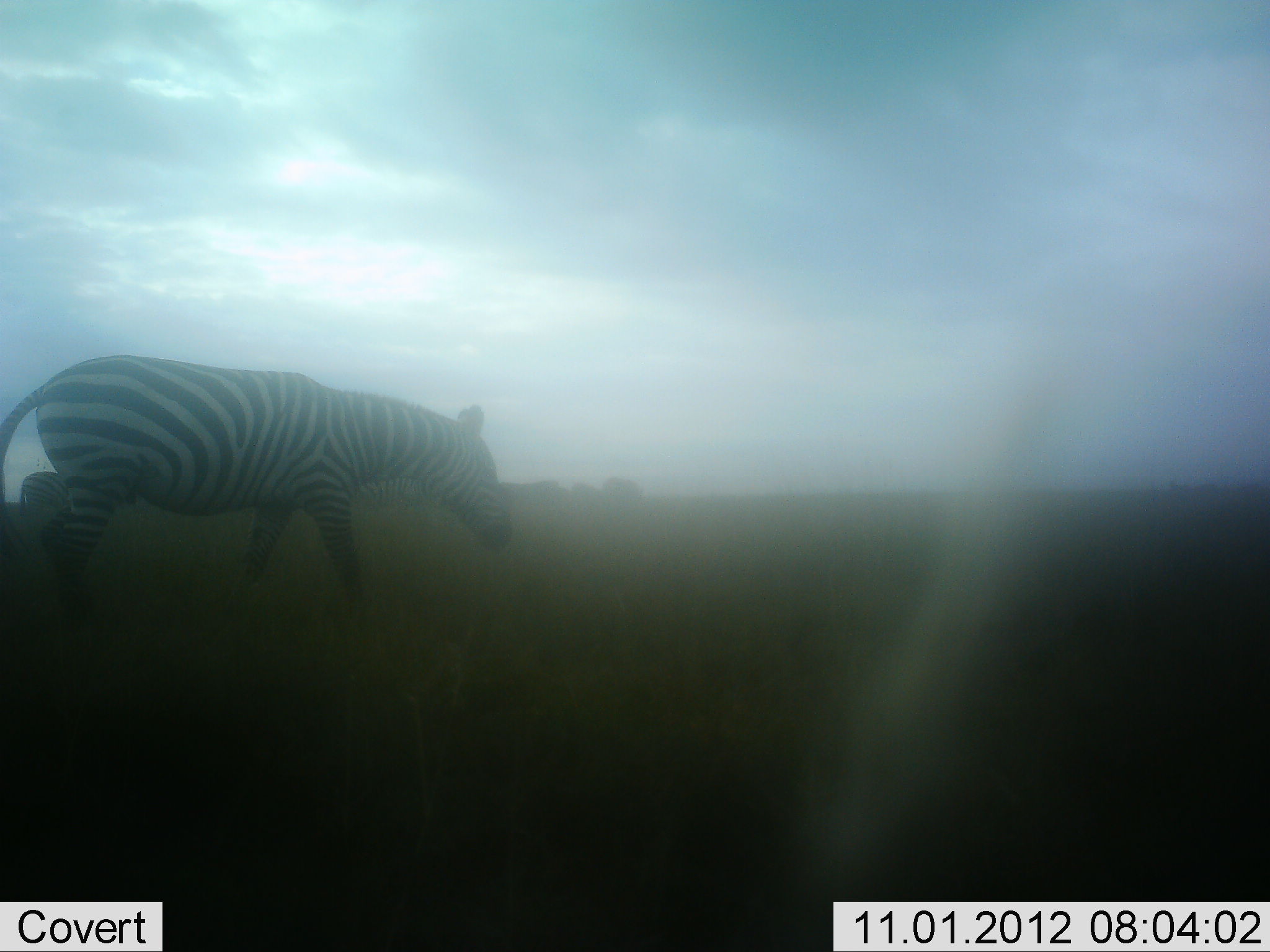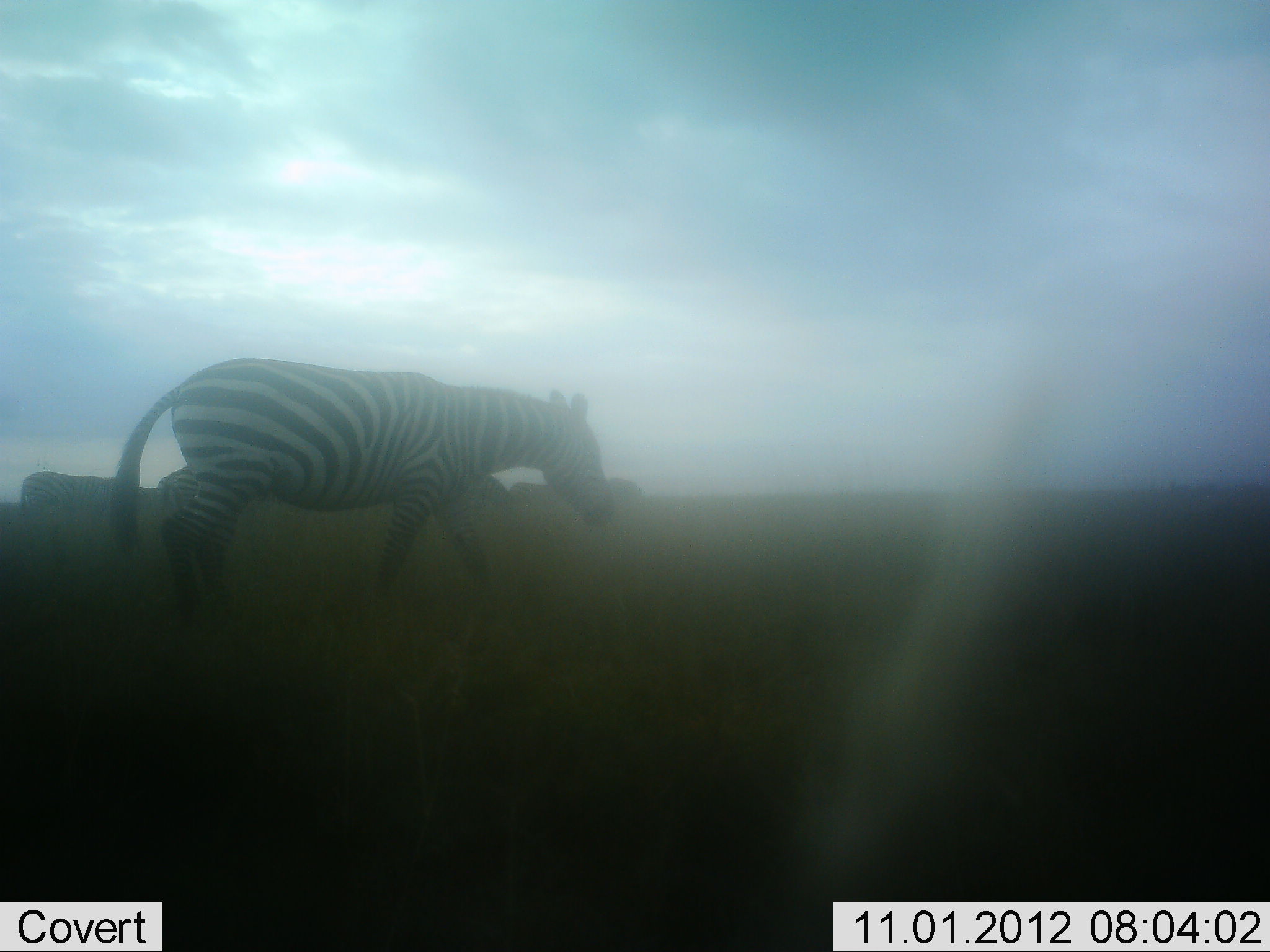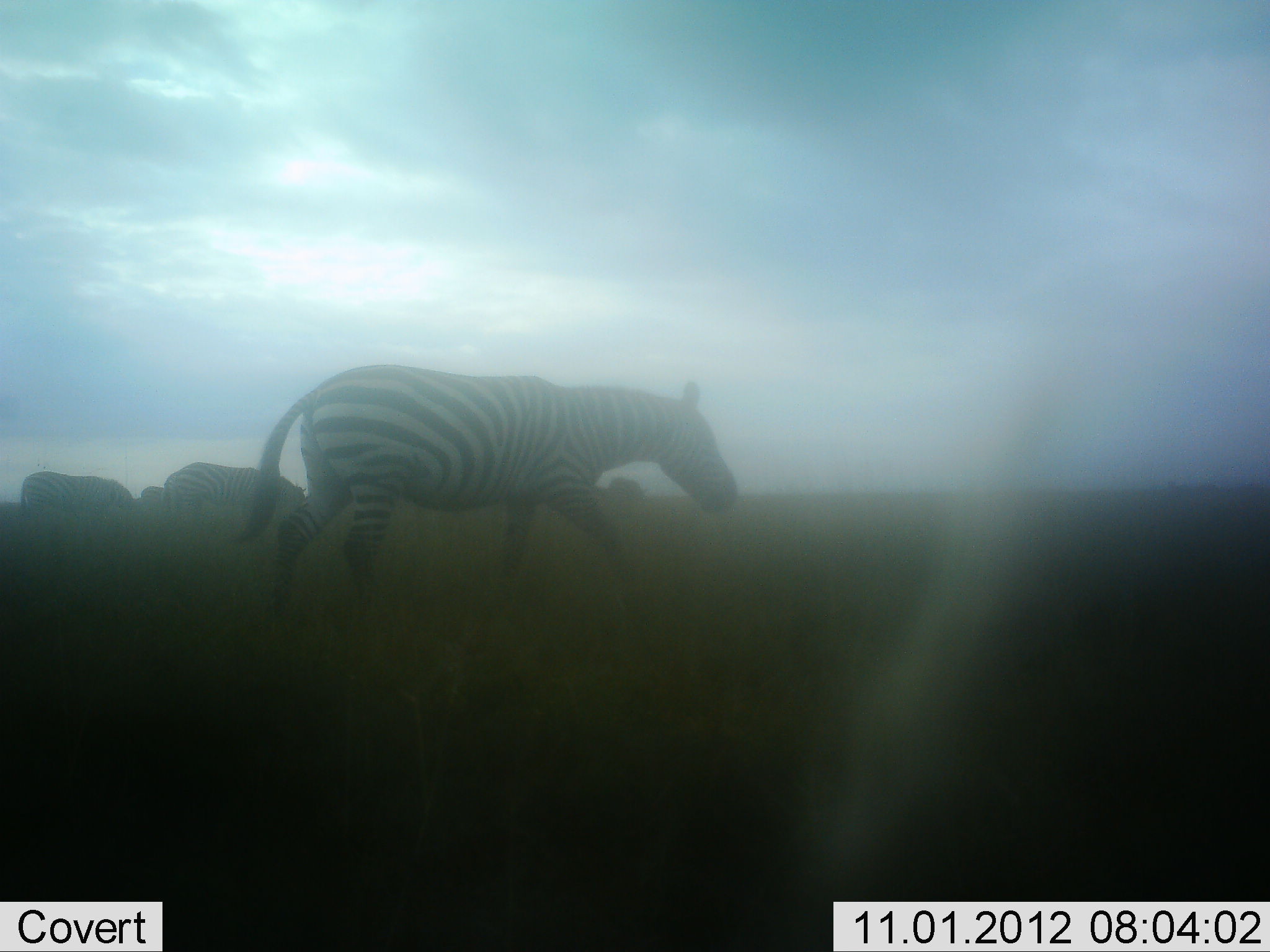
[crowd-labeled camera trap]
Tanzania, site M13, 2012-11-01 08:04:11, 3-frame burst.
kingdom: Animalia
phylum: Chordata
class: Mammalia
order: Perissodactyla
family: Equidae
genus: Equus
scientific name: Equus quagga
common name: plains zebra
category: zebra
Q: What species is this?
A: Zebra (plains zebra) (Equus quagga).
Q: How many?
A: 3.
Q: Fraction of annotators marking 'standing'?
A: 30%.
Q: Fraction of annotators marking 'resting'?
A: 0%.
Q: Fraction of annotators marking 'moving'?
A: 100%.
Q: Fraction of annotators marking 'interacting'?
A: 0%.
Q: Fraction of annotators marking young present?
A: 0%.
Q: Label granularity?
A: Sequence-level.